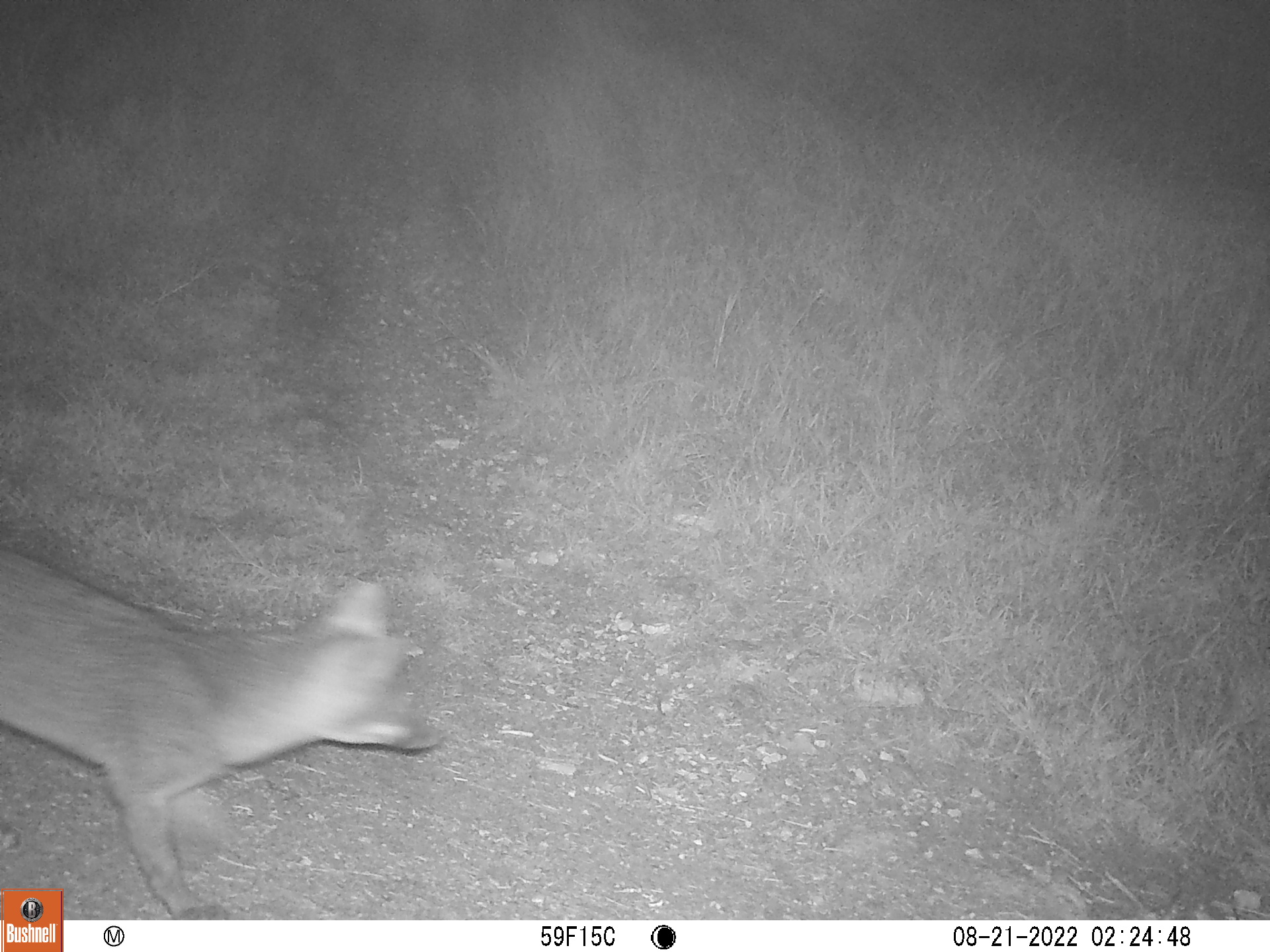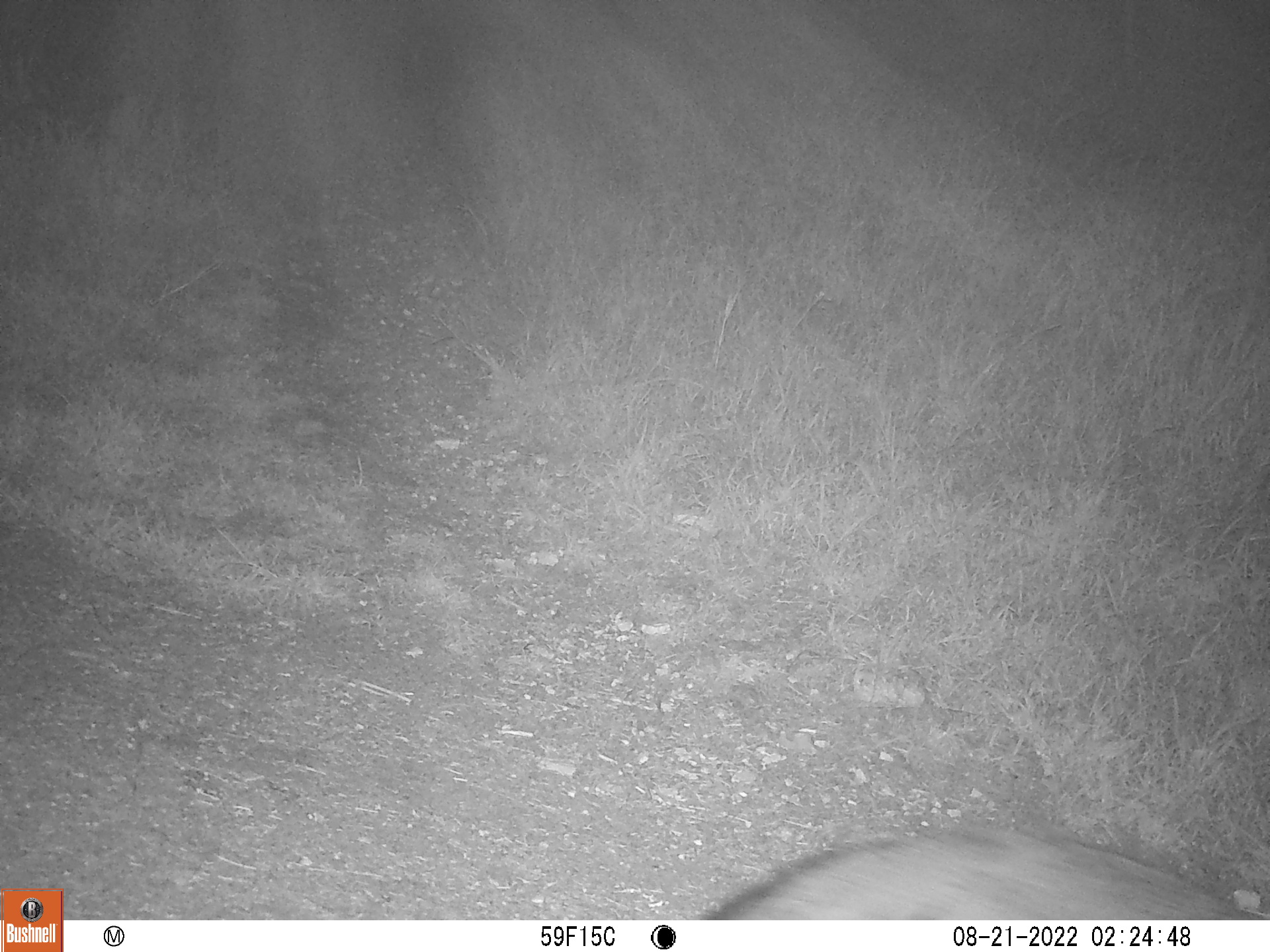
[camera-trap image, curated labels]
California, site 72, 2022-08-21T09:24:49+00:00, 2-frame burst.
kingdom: Animalia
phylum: Chordata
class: Mammalia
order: Carnivora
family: Canidae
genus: Urocyon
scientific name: Urocyon cinereoargenteus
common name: gray fox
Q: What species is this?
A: Gray fox (Urocyon cinereoargenteus).